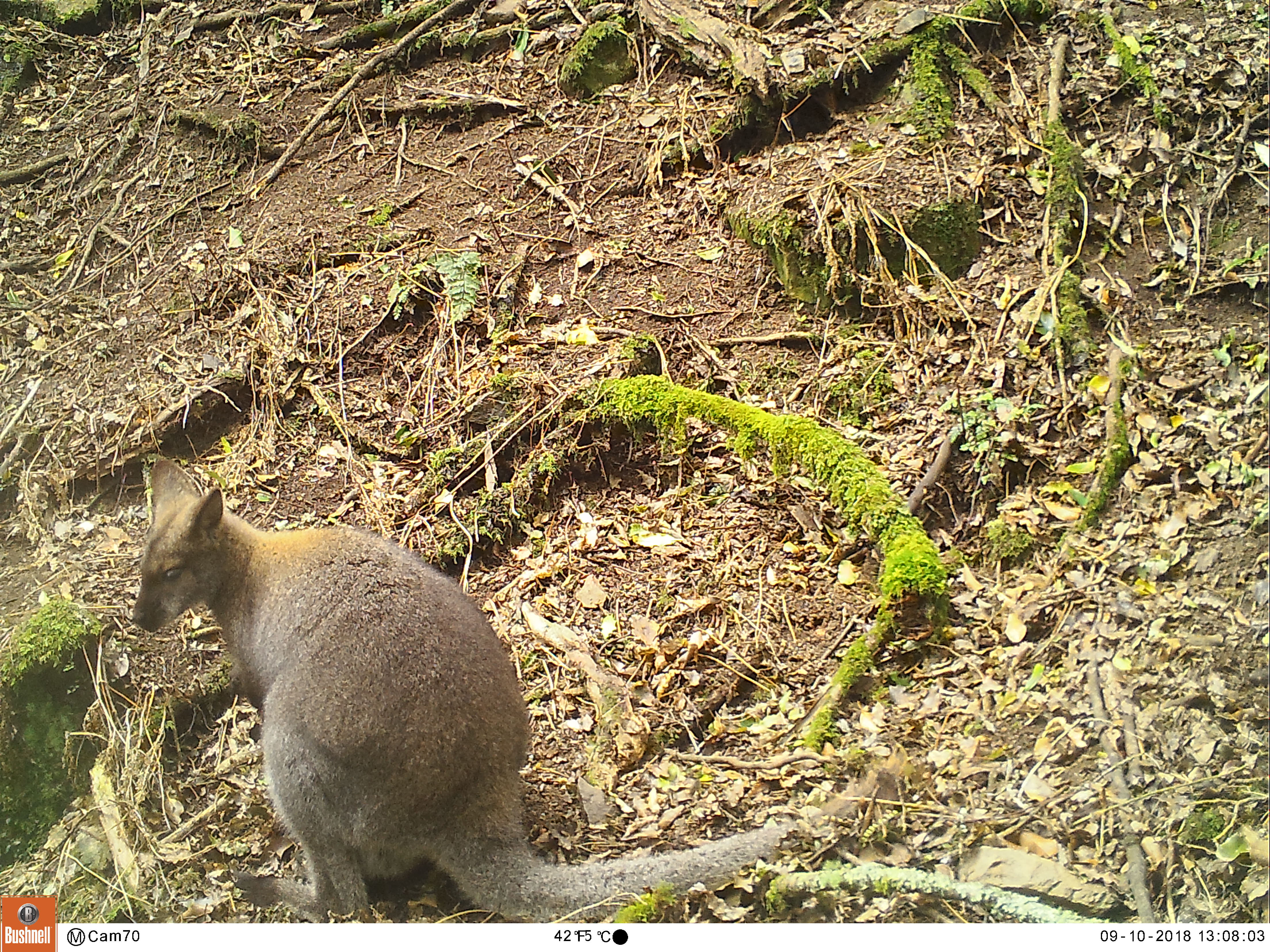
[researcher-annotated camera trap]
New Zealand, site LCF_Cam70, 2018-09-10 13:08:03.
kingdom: Animalia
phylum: Chordata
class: Mammalia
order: Diprotodontia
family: Macropodidae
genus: Notamacropus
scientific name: Notamacropus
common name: wallaby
Wallaby (Notamacropus).